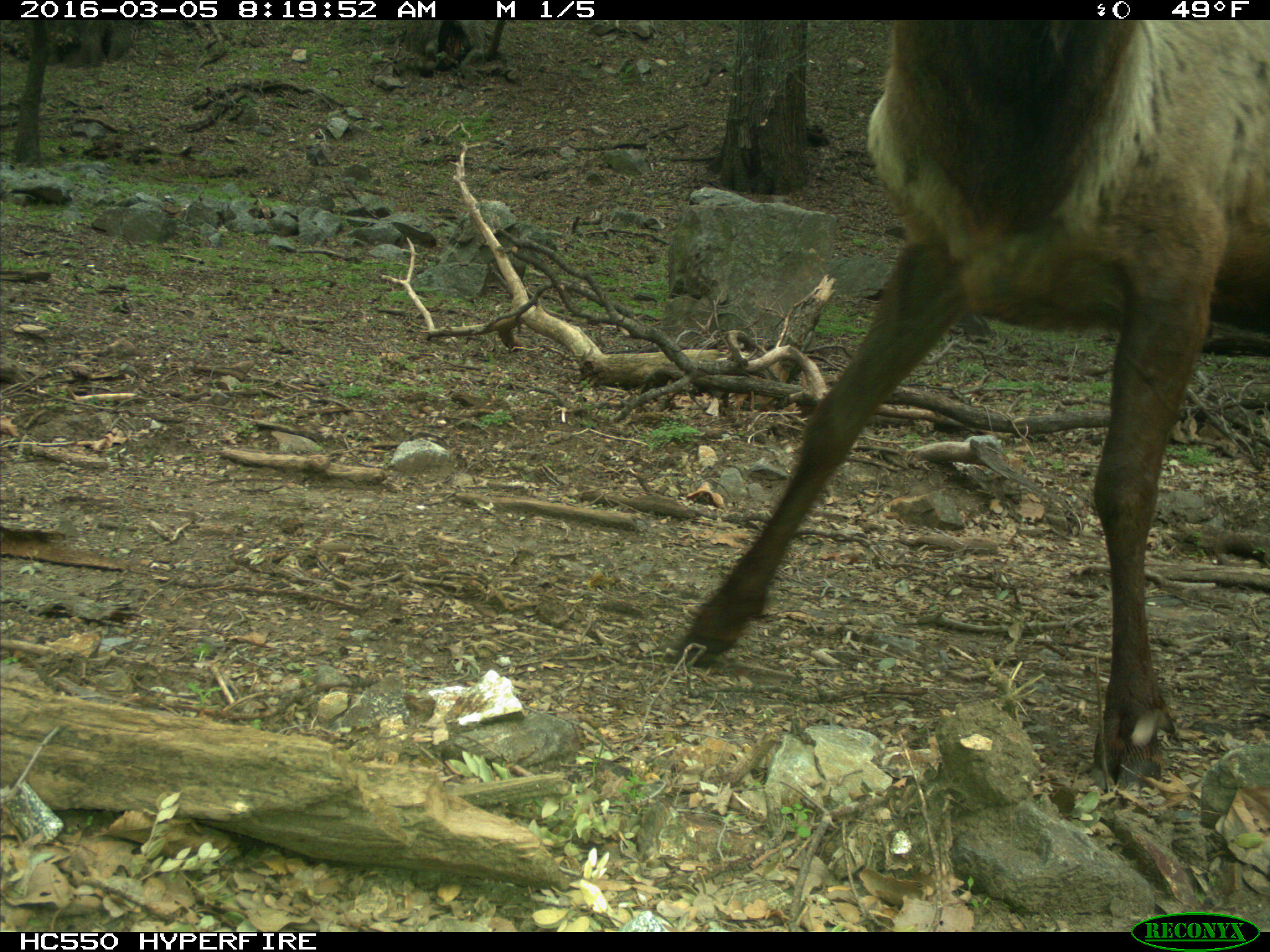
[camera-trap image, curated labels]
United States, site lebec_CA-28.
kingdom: Animalia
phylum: Chordata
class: Mammalia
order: Artiodactyla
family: Cervidae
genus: Cervus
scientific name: Cervus canadensis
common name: elk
Cervus canadensis (elk).